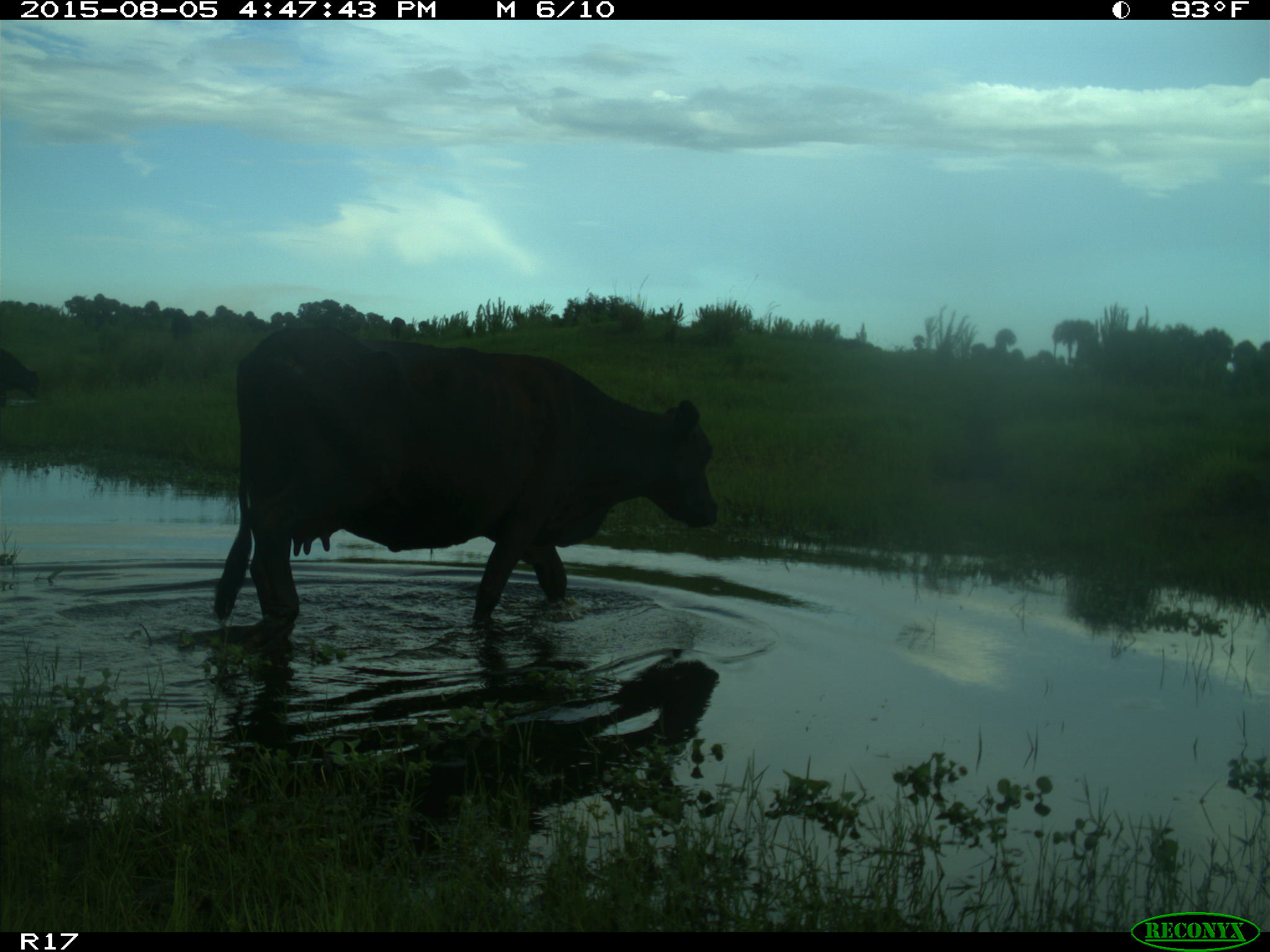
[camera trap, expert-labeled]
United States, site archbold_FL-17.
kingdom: Animalia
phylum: Chordata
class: Mammalia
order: Artiodactyla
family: Bovidae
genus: Bos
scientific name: Bos taurus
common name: domestic cow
Bos taurus (domestic cow).